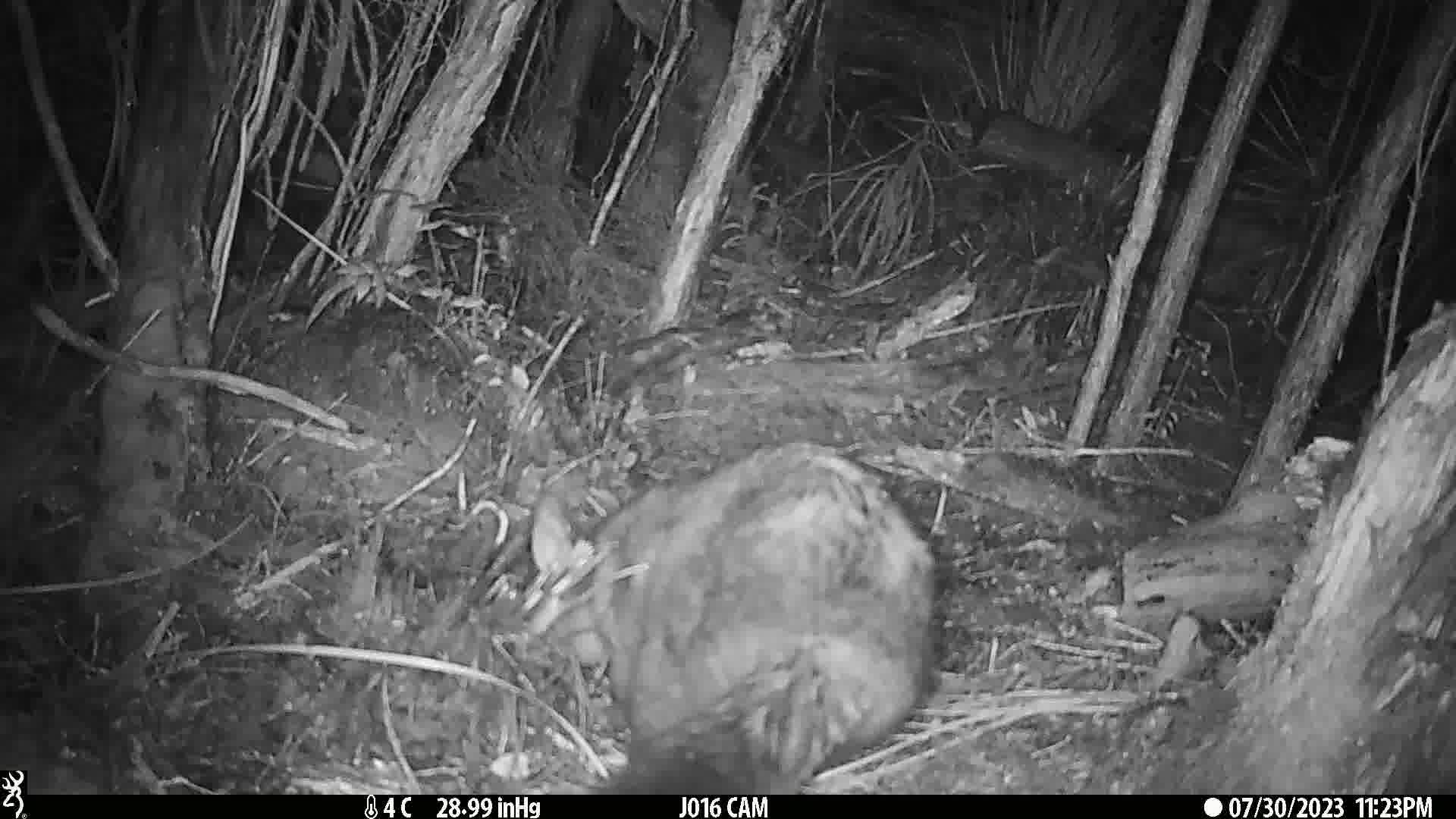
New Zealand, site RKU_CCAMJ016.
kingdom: Animalia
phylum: Chordata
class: Mammalia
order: Diprotodontia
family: Phalangeridae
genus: Trichosurus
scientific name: Trichosurus vulpecula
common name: common brushtail possum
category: possum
Possum (common brushtail possum) (Trichosurus vulpecula).